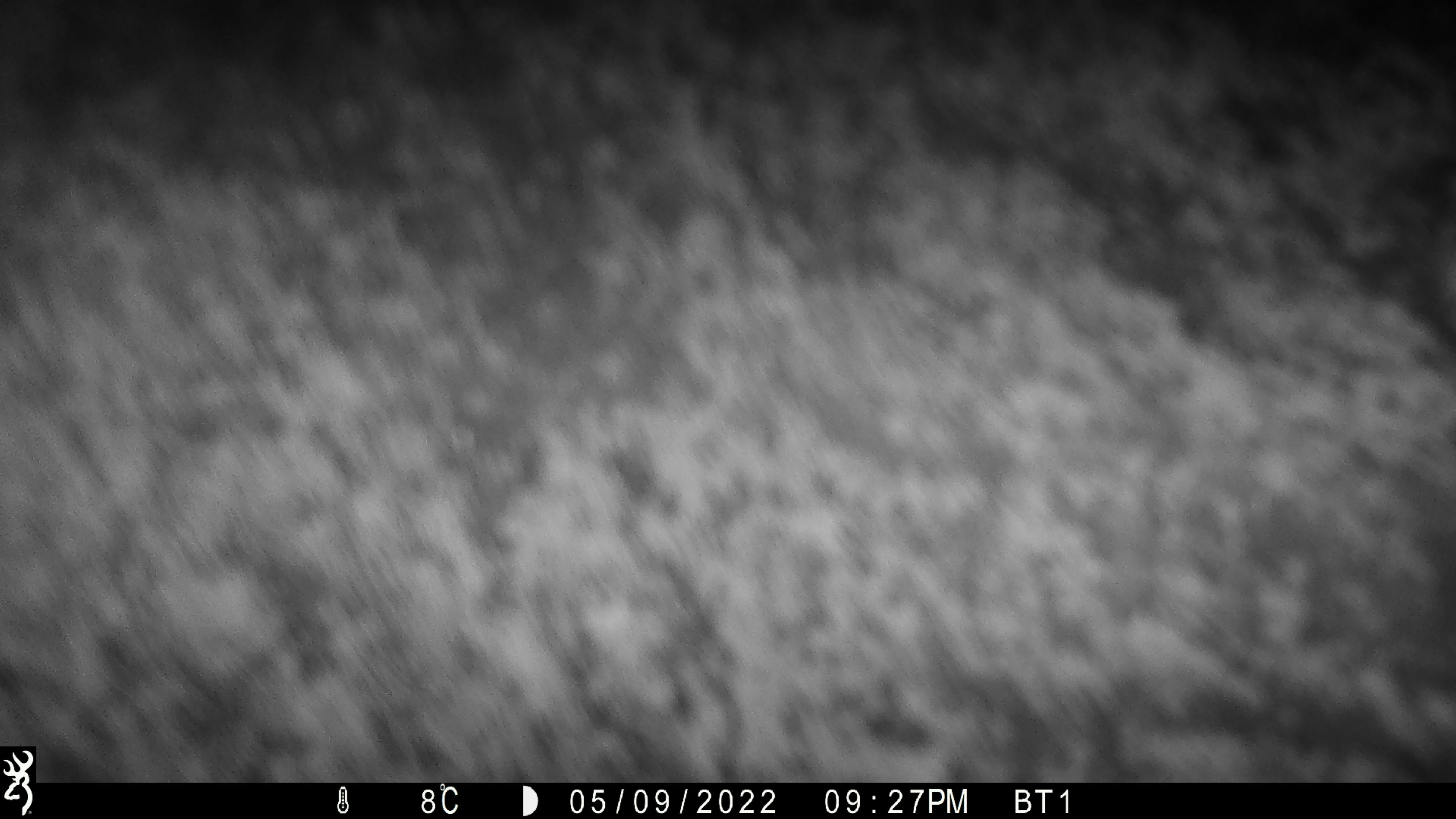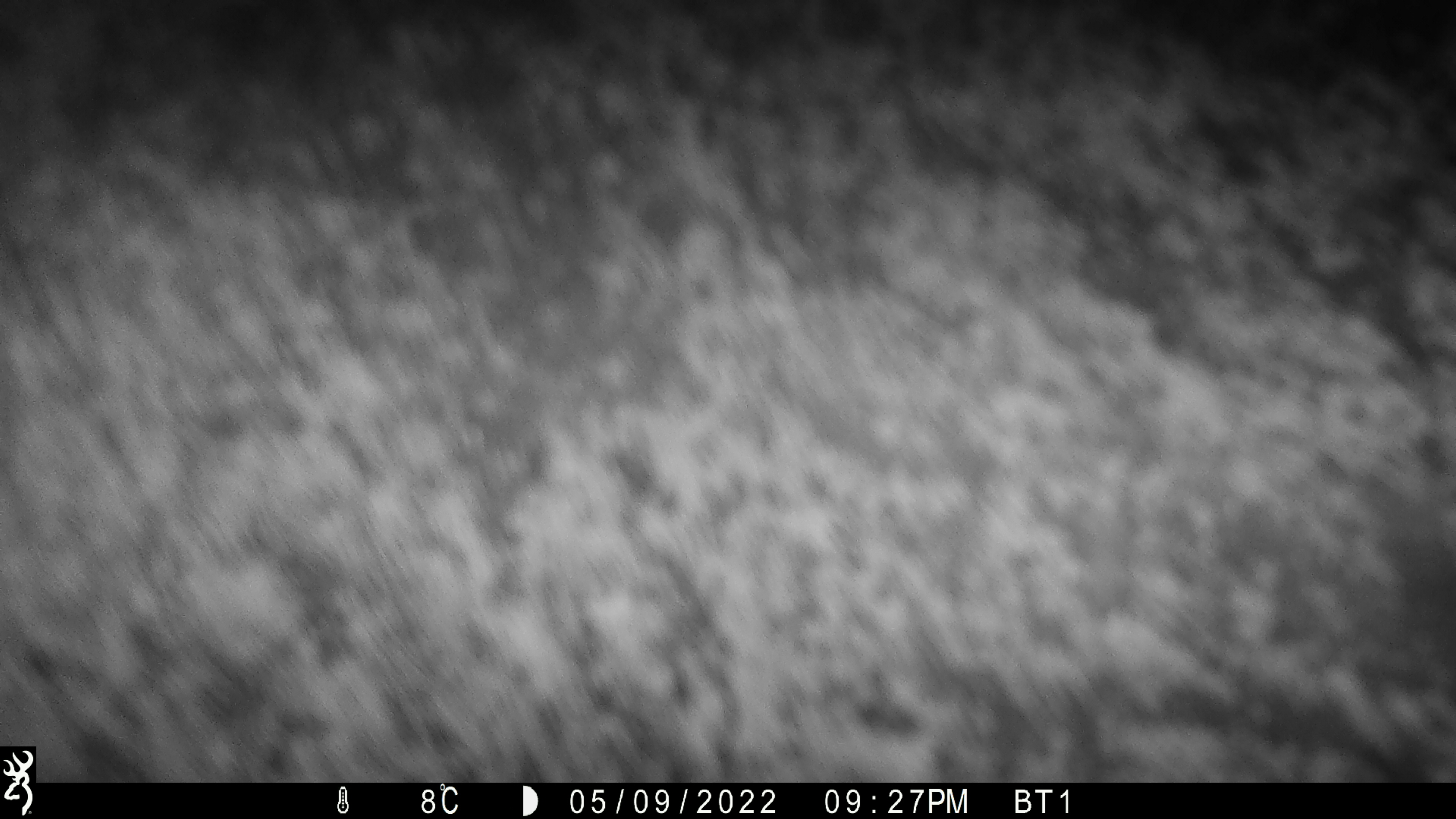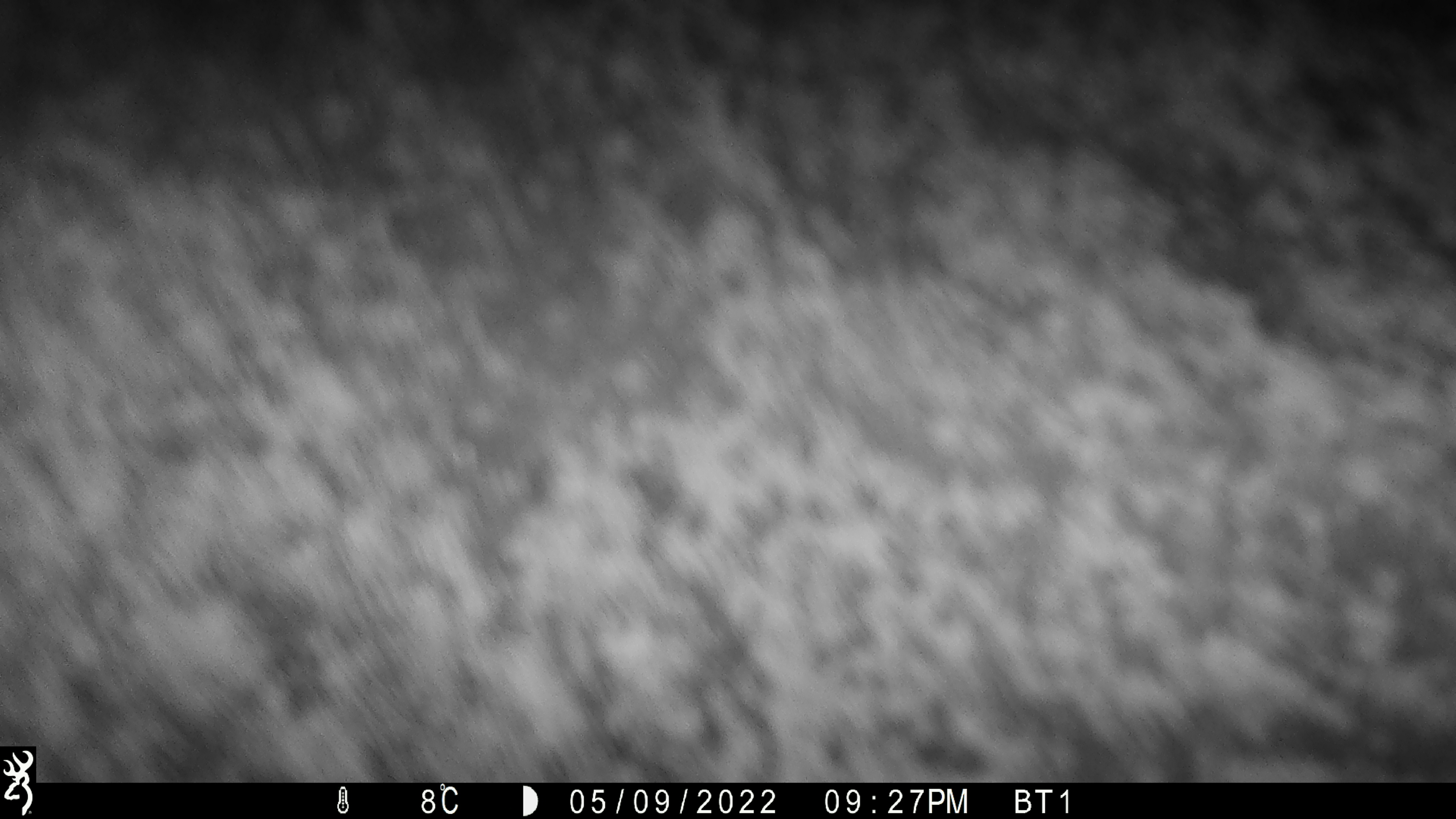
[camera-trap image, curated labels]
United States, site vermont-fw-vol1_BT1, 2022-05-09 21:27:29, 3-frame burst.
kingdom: Animalia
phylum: Chordata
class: Mammalia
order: Artiodactyla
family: Cervidae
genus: Alces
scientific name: Alces alces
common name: moose